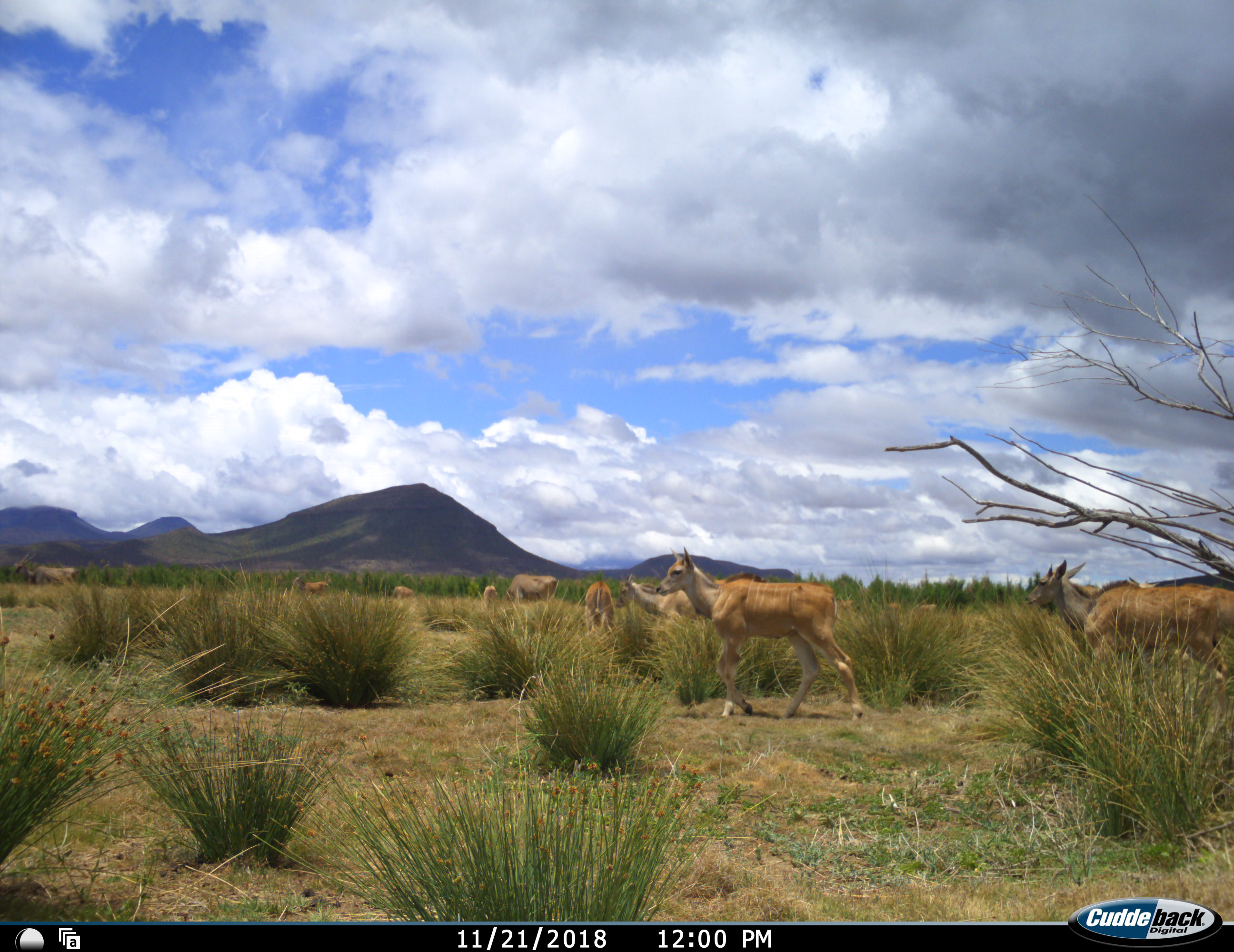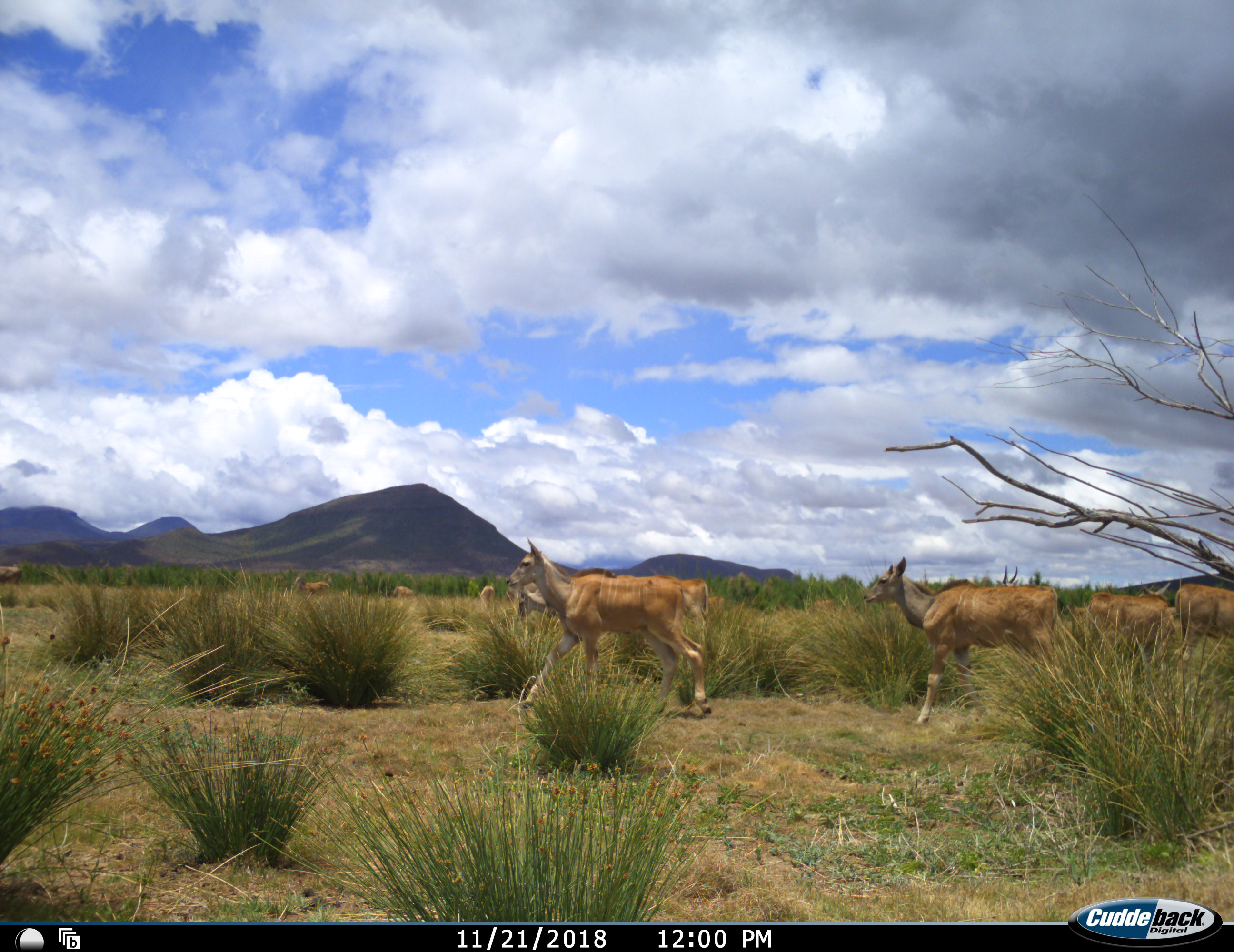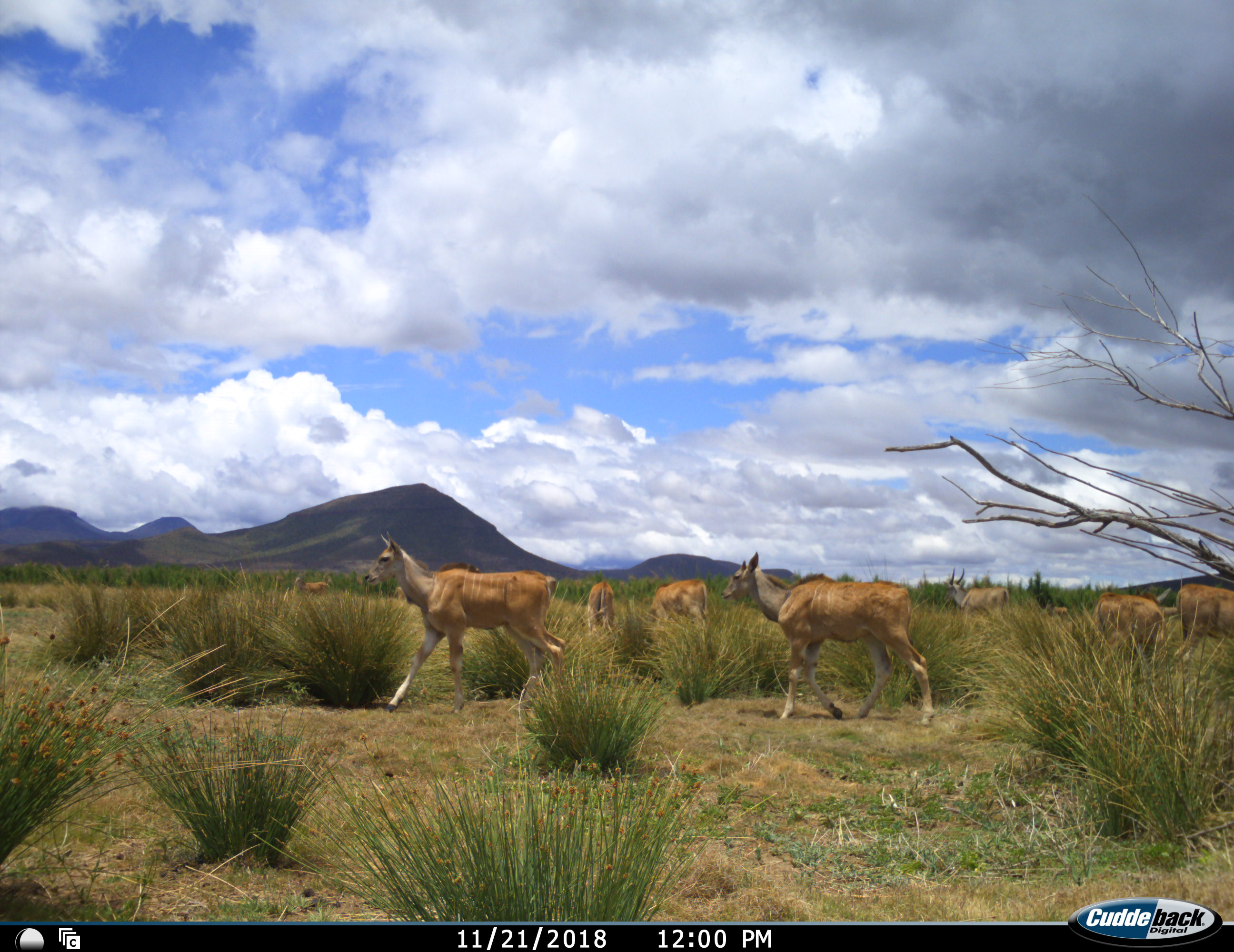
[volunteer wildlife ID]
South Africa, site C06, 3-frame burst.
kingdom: Animalia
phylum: Chordata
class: Mammalia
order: Artiodactyla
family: Bovidae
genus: Tragelaphus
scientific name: Tragelaphus oryx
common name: eland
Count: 11-50.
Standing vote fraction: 50%.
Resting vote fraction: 0%.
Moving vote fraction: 100%.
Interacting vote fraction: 0%.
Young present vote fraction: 62%.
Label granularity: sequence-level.